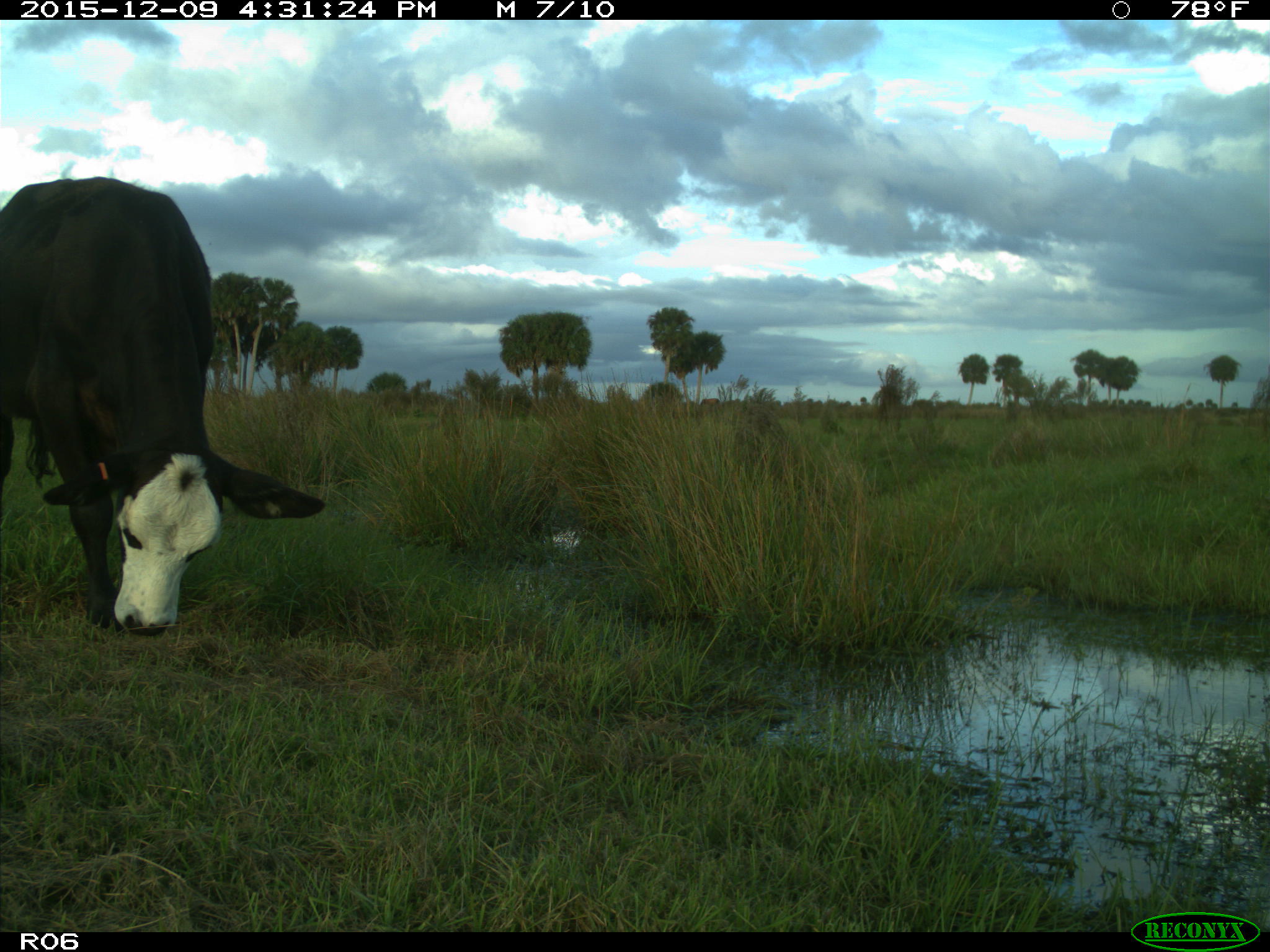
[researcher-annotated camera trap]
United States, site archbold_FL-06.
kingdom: Animalia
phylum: Chordata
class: Mammalia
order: Artiodactyla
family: Bovidae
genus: Bos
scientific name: Bos taurus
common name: domestic cow